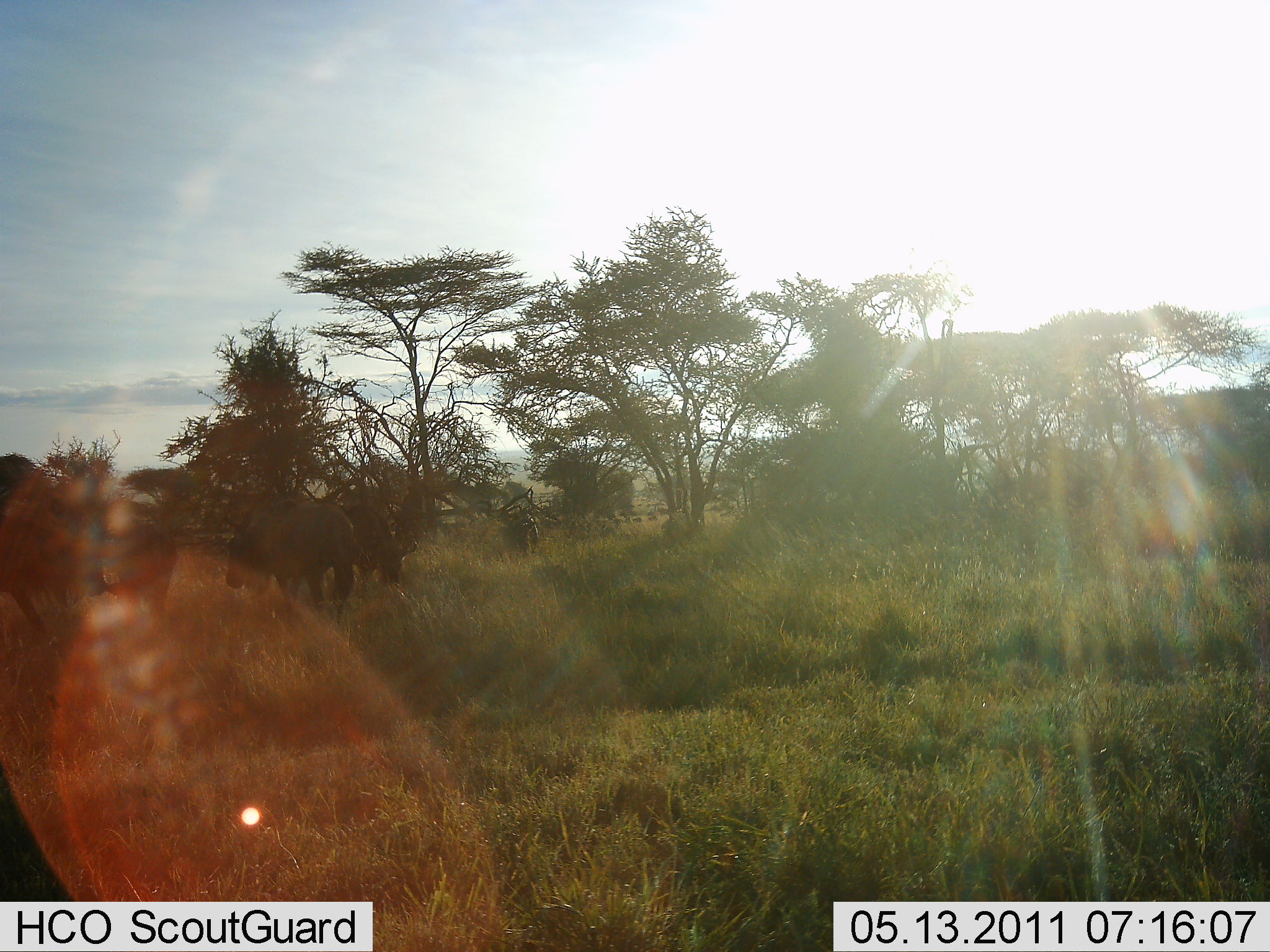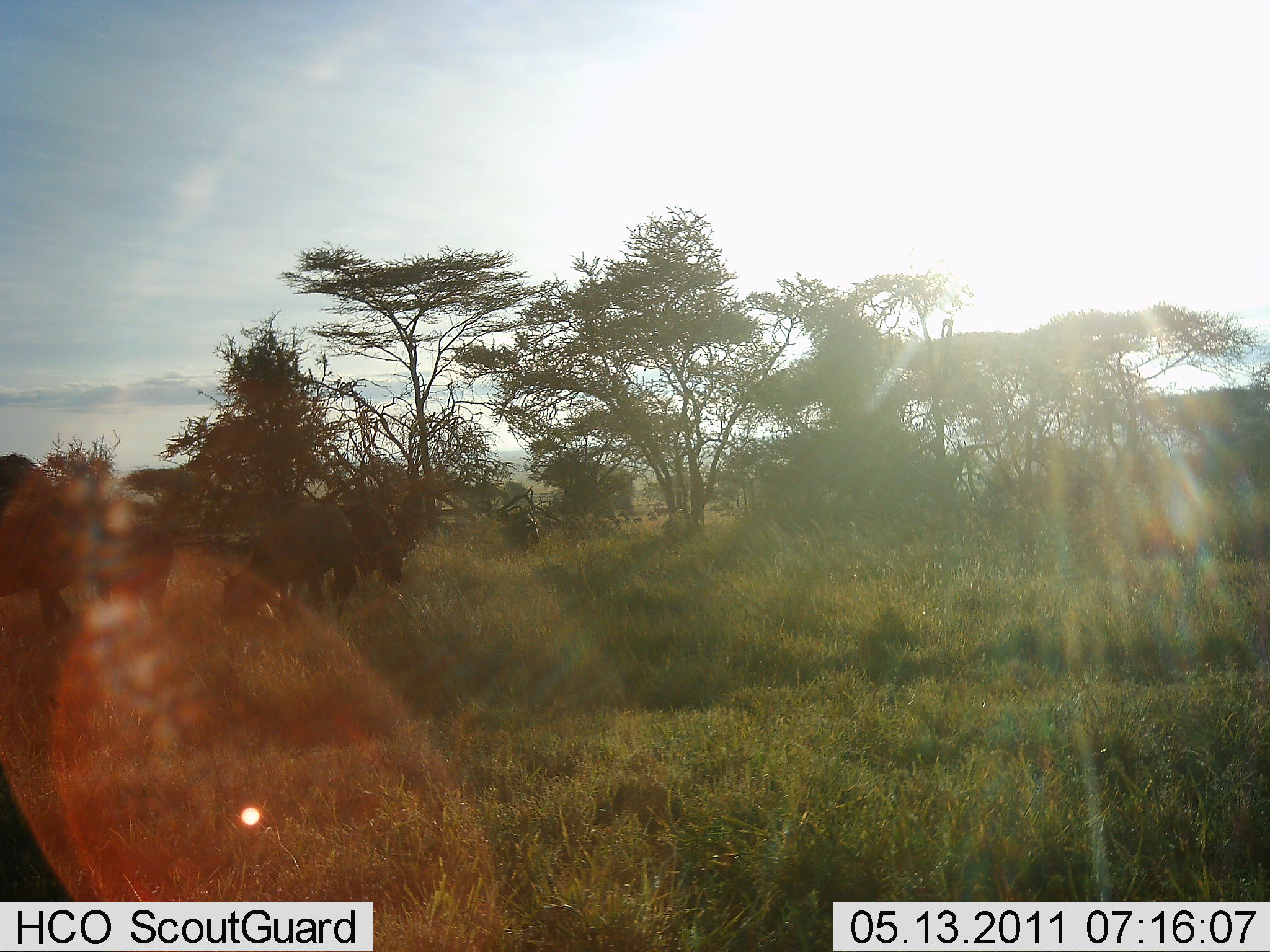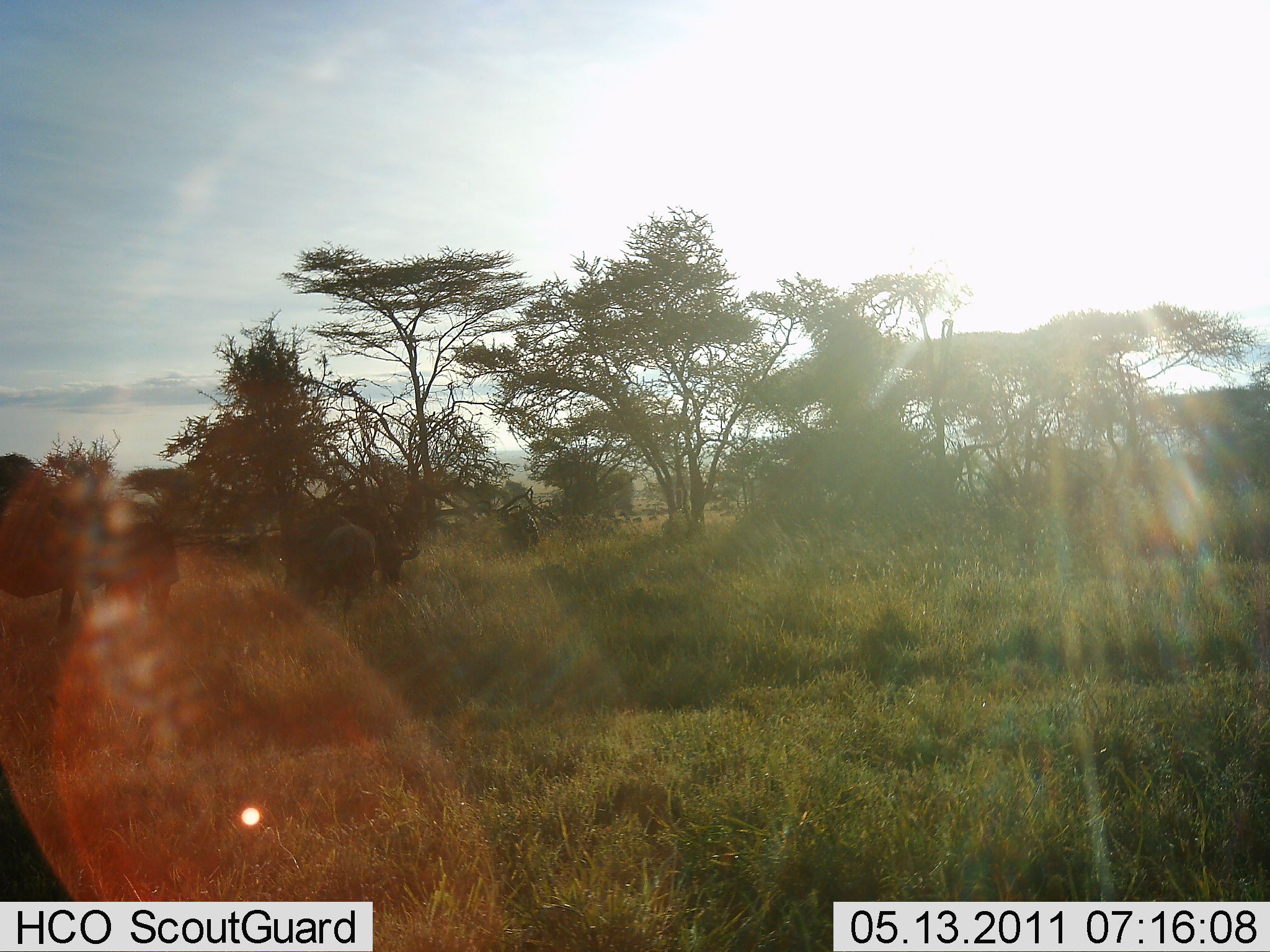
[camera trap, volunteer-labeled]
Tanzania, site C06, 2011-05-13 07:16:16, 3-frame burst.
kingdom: Animalia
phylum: Chordata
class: Mammalia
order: Artiodactyla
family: Bovidae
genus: Connochaetes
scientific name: Connochaetes taurinus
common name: blue wildebeest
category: wildebeest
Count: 4.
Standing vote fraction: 36%.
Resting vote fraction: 0%.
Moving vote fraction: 18%.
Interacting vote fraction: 9%.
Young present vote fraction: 0%.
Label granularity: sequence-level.